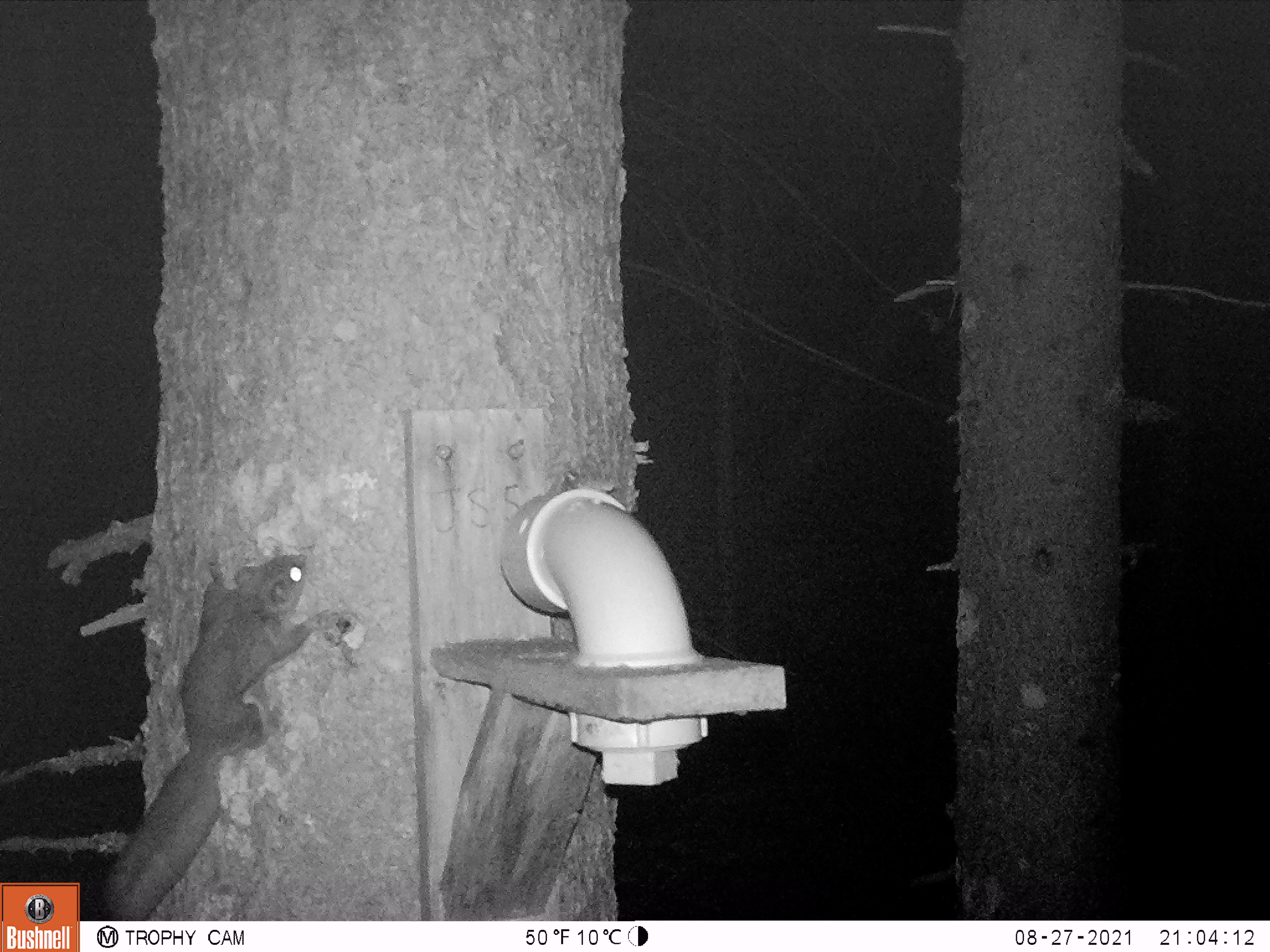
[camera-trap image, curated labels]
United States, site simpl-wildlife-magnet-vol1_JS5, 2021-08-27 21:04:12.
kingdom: Animalia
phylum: Chordata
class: Mammalia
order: Rodentia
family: Sciuridae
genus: Glaucomys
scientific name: Glaucomys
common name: flying squirrel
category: flying squirrel sp.